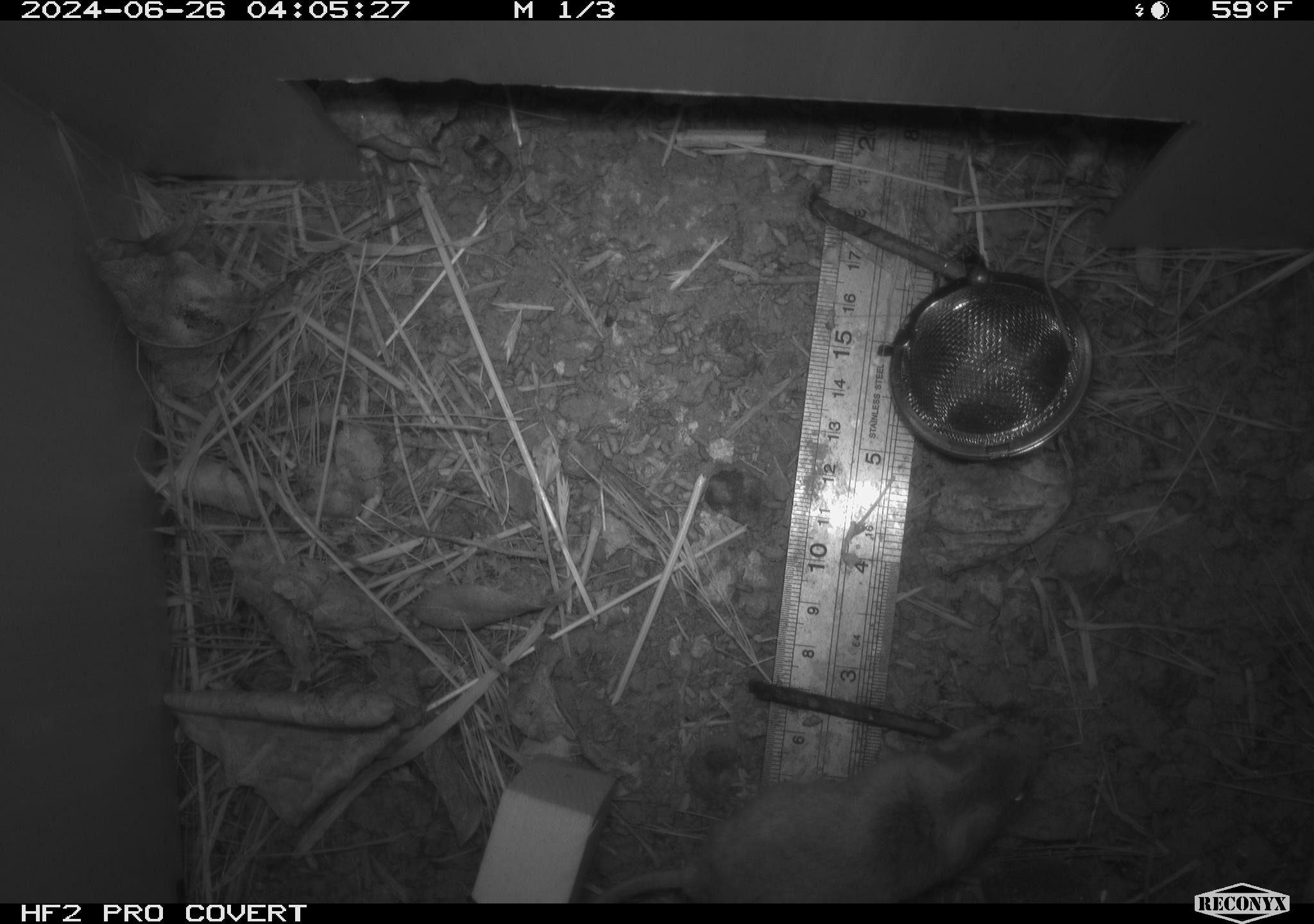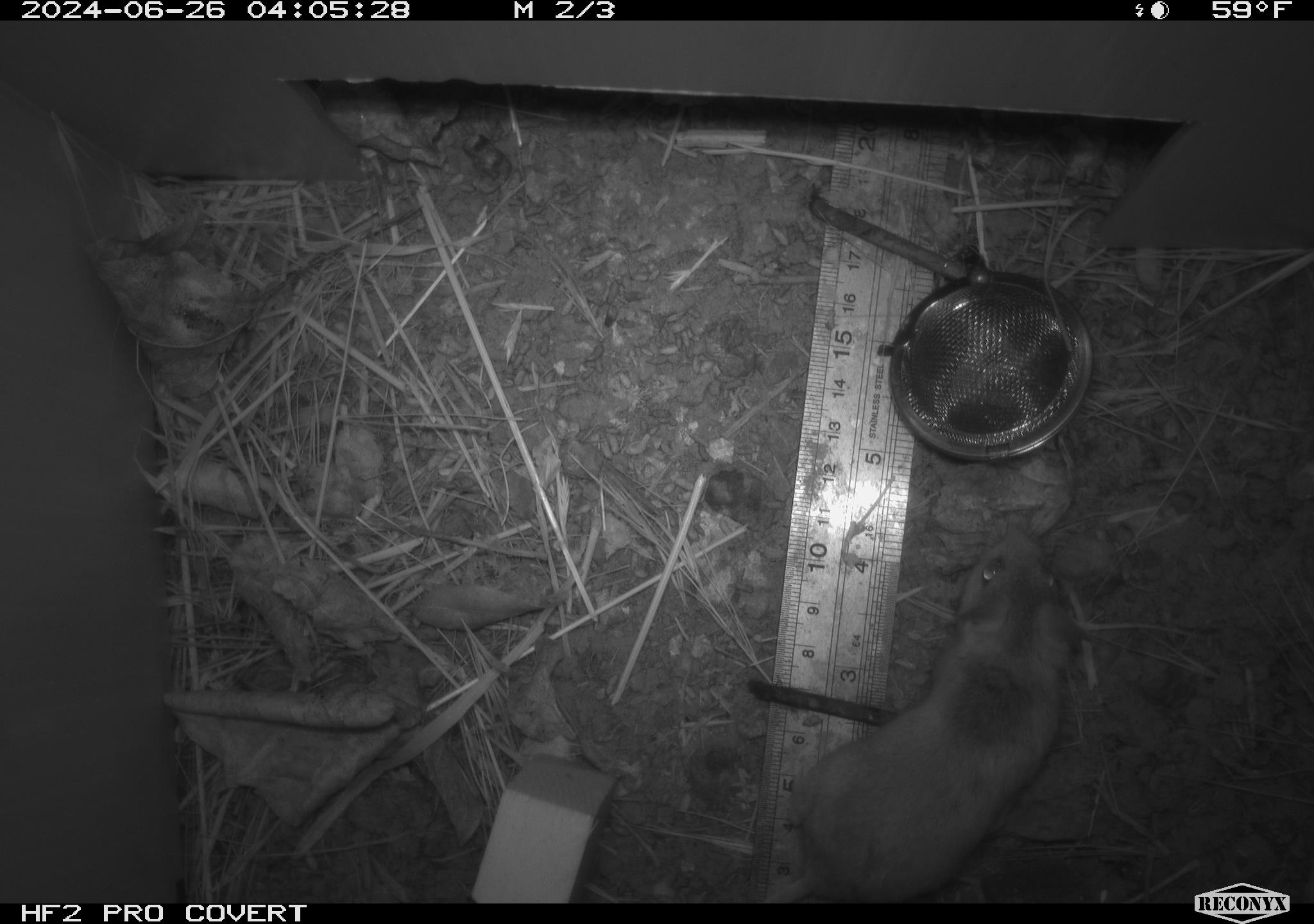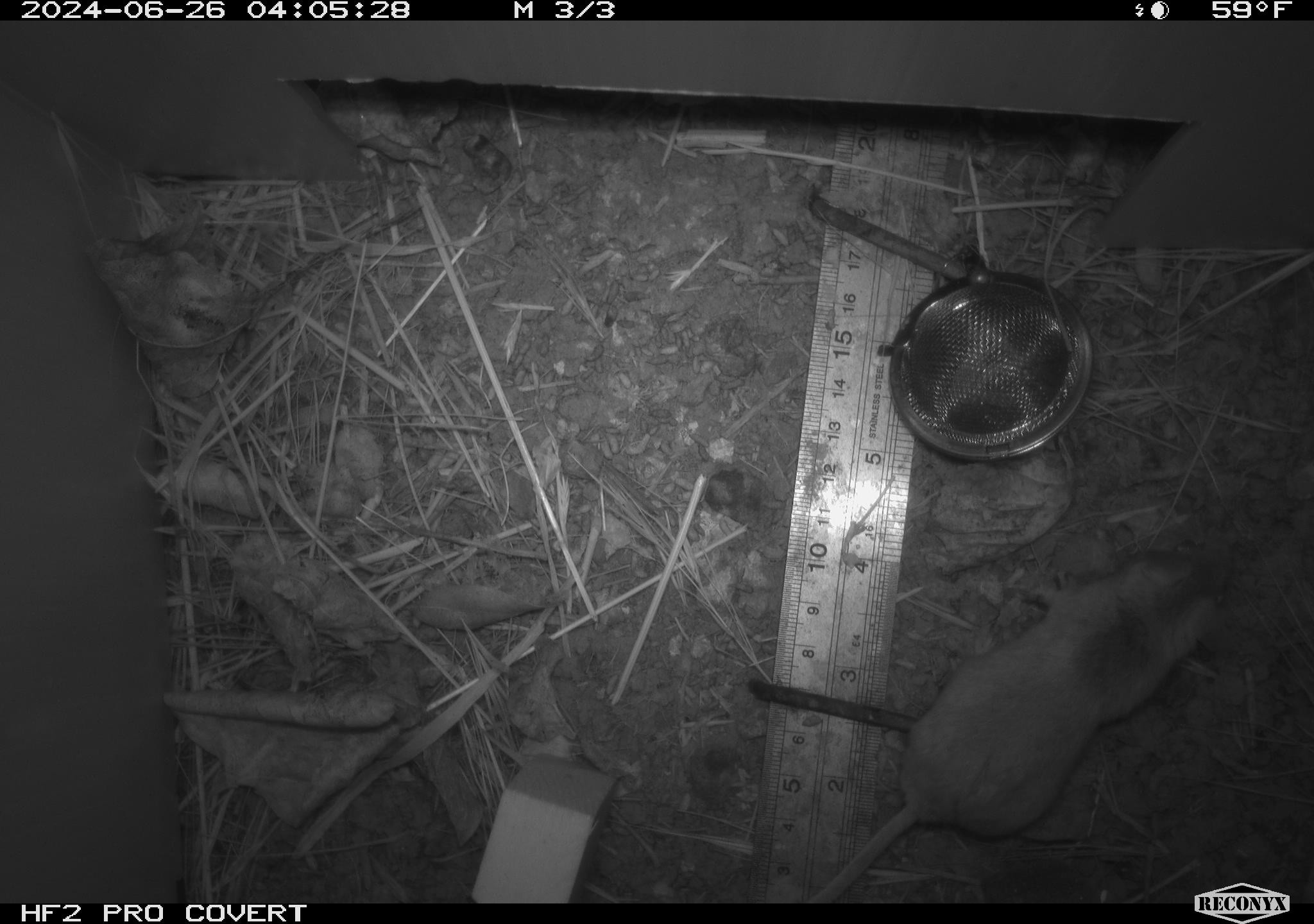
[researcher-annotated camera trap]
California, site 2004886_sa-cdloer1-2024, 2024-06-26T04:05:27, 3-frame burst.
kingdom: Animalia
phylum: Chordata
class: Mammalia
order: Rodentia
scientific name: Rodentia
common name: mouse species